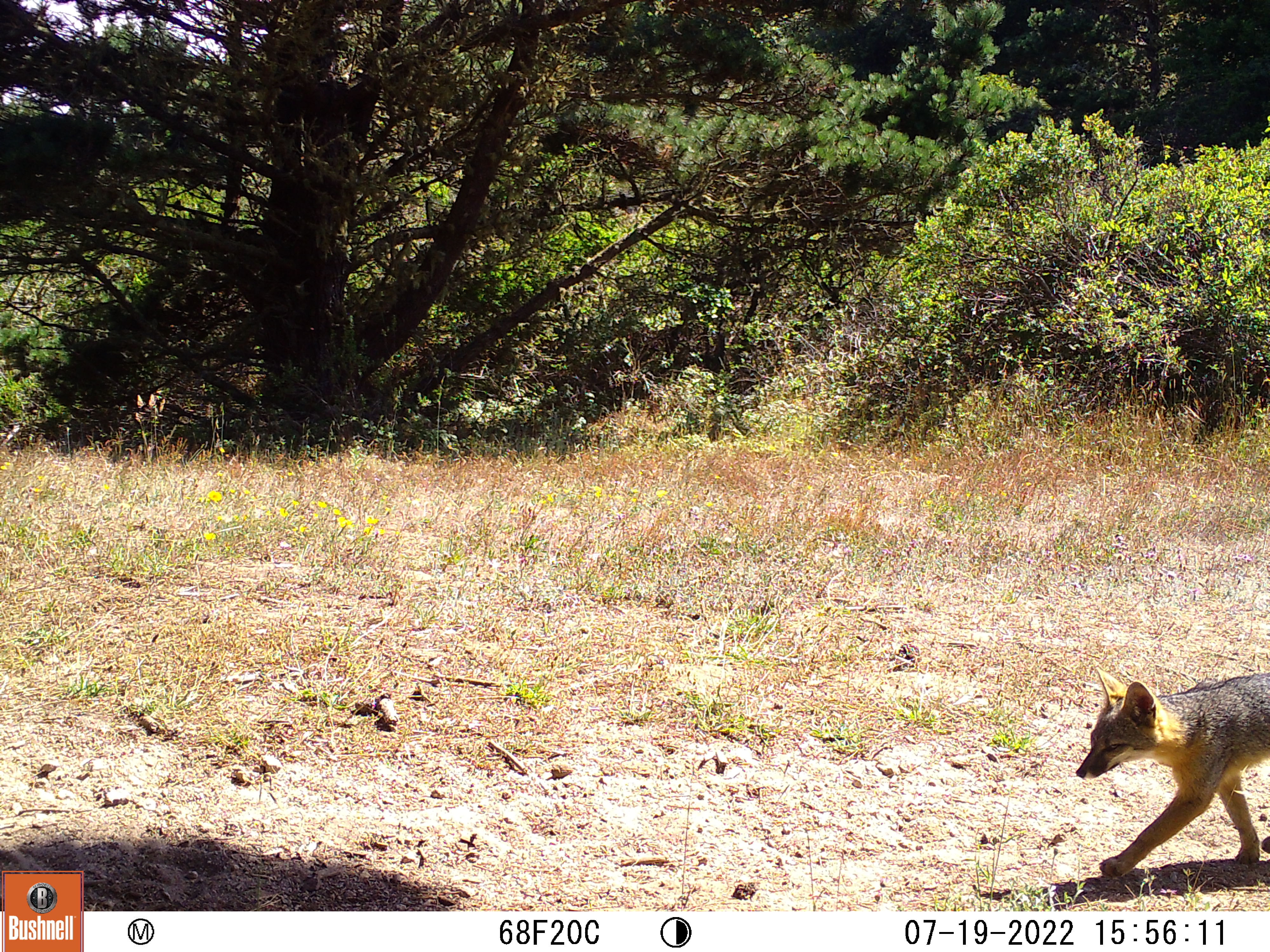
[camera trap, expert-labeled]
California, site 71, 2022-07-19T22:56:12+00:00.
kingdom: Animalia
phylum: Chordata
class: Mammalia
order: Carnivora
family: Canidae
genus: Canis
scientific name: Canis latrans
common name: coyote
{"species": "coyote (Canis latrans)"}